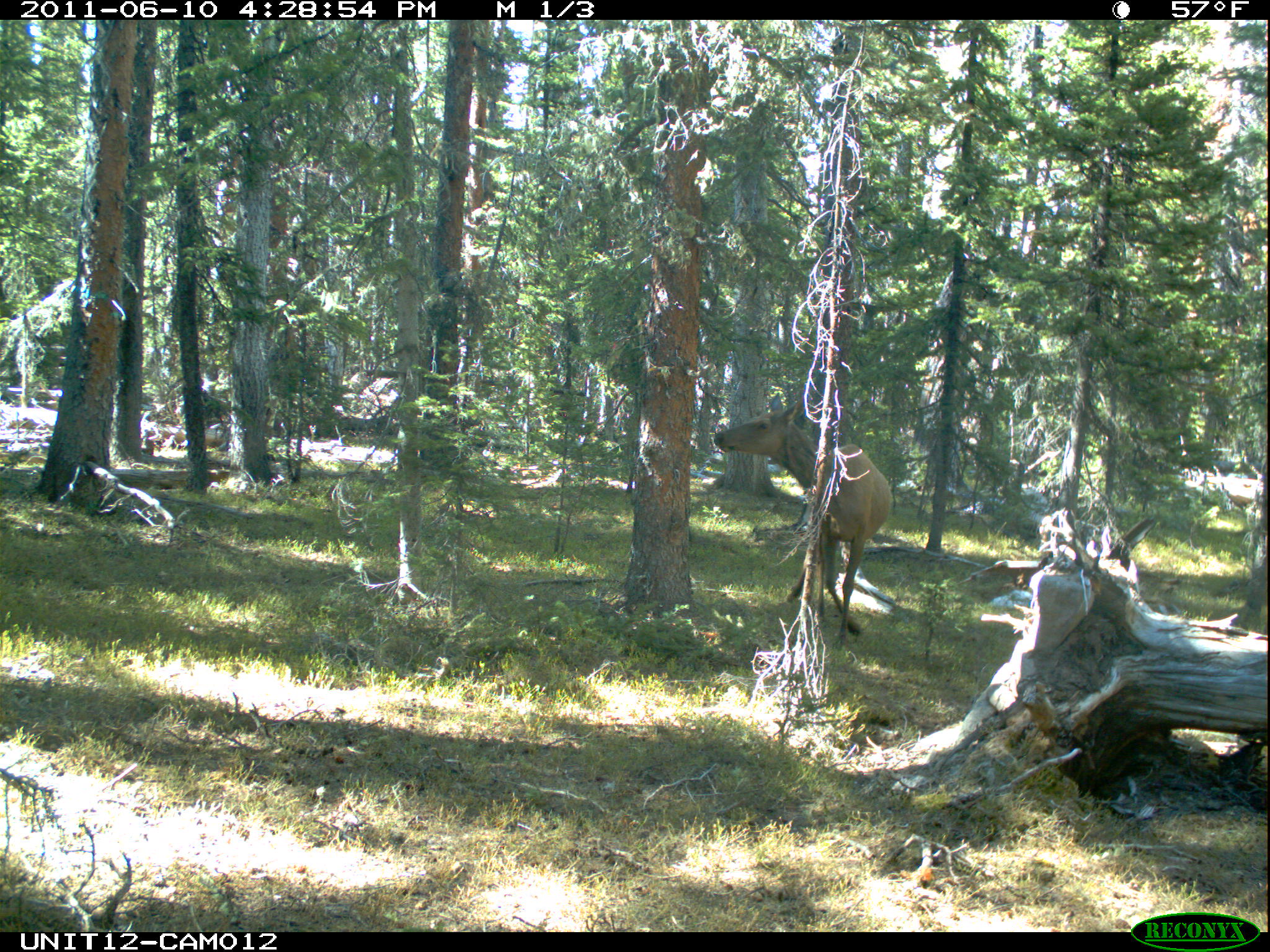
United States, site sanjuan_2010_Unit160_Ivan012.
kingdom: Animalia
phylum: Chordata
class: Mammalia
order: Artiodactyla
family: Cervidae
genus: Cervus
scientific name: Cervus elaphus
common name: red deer